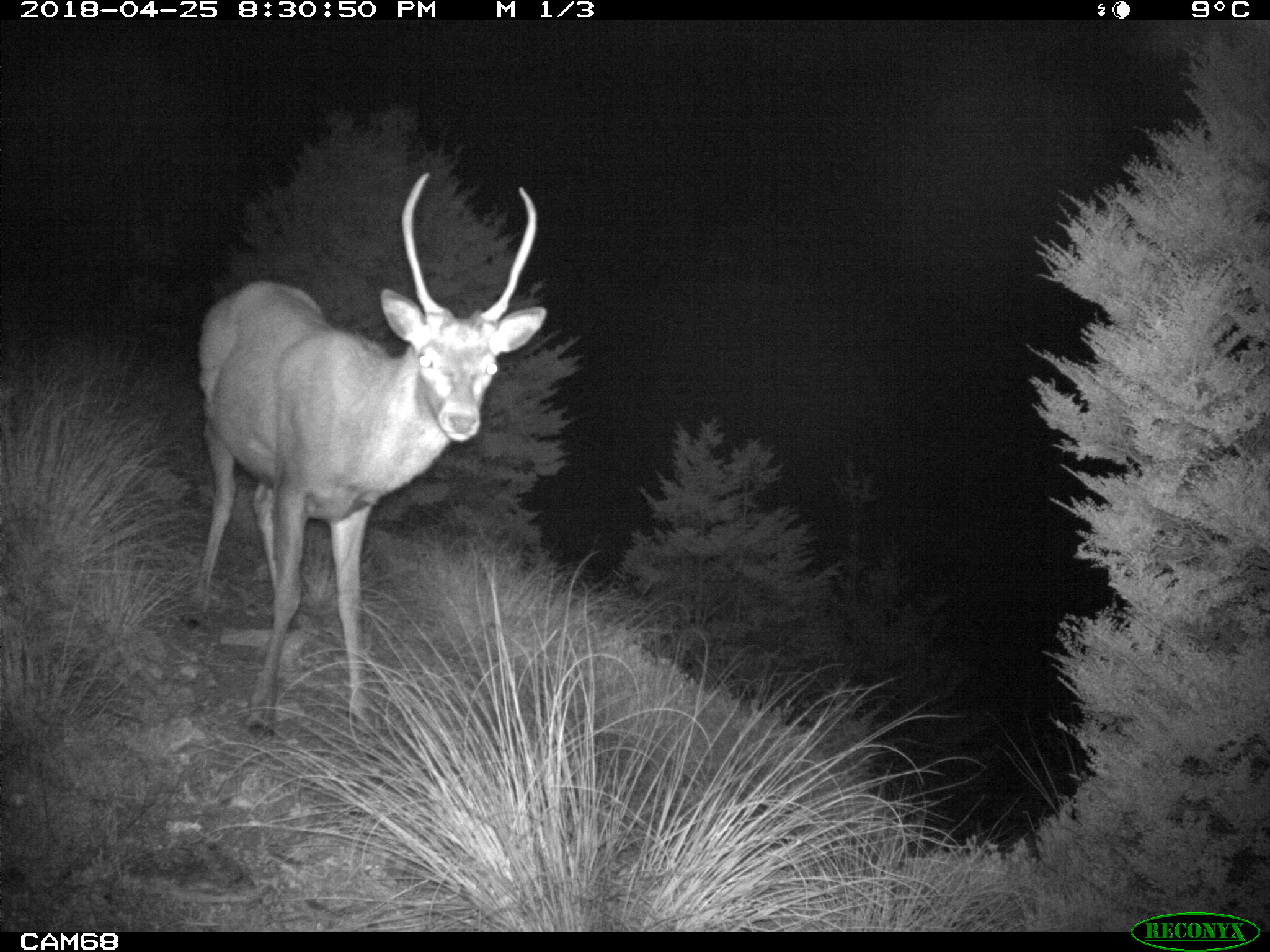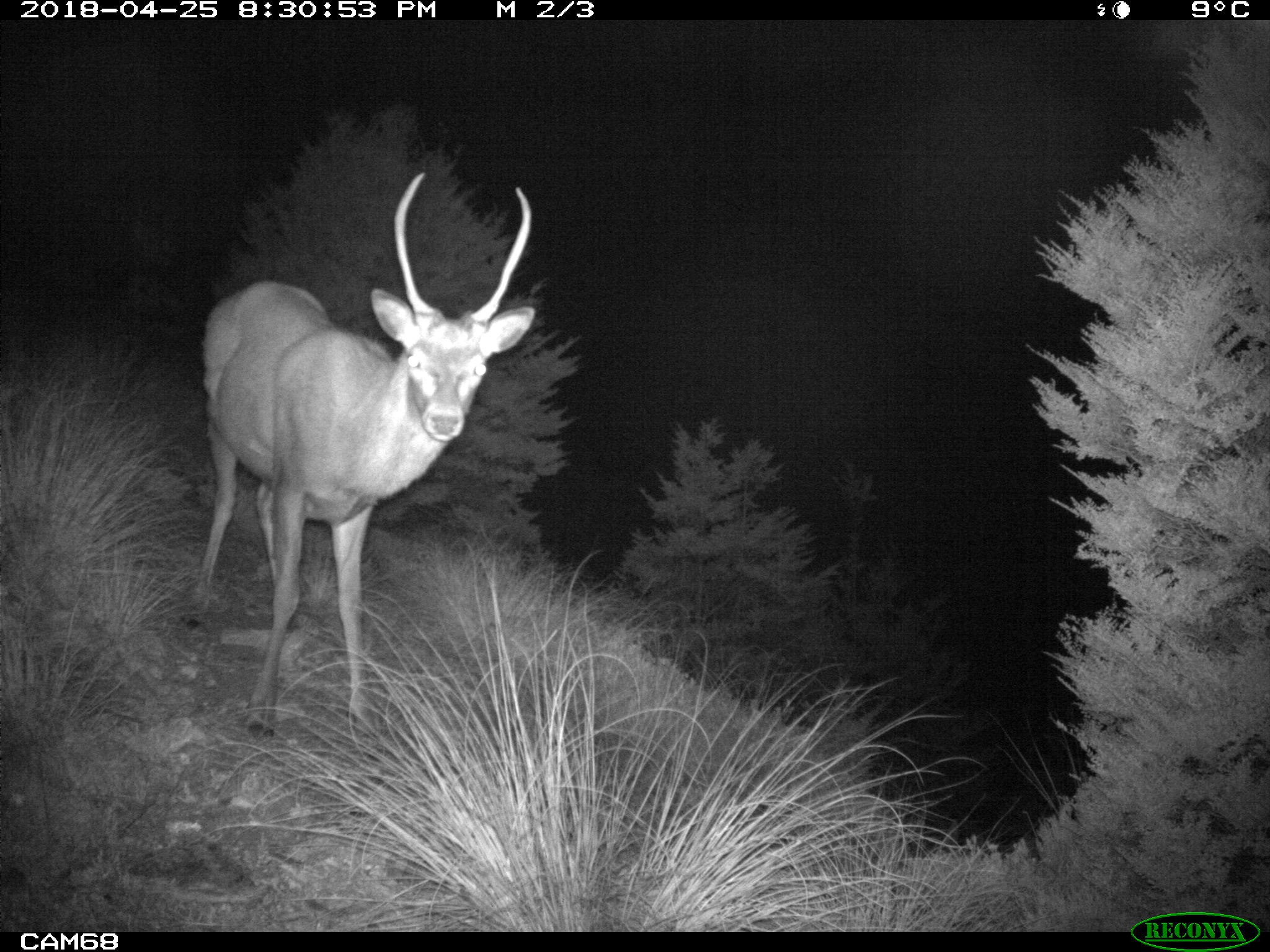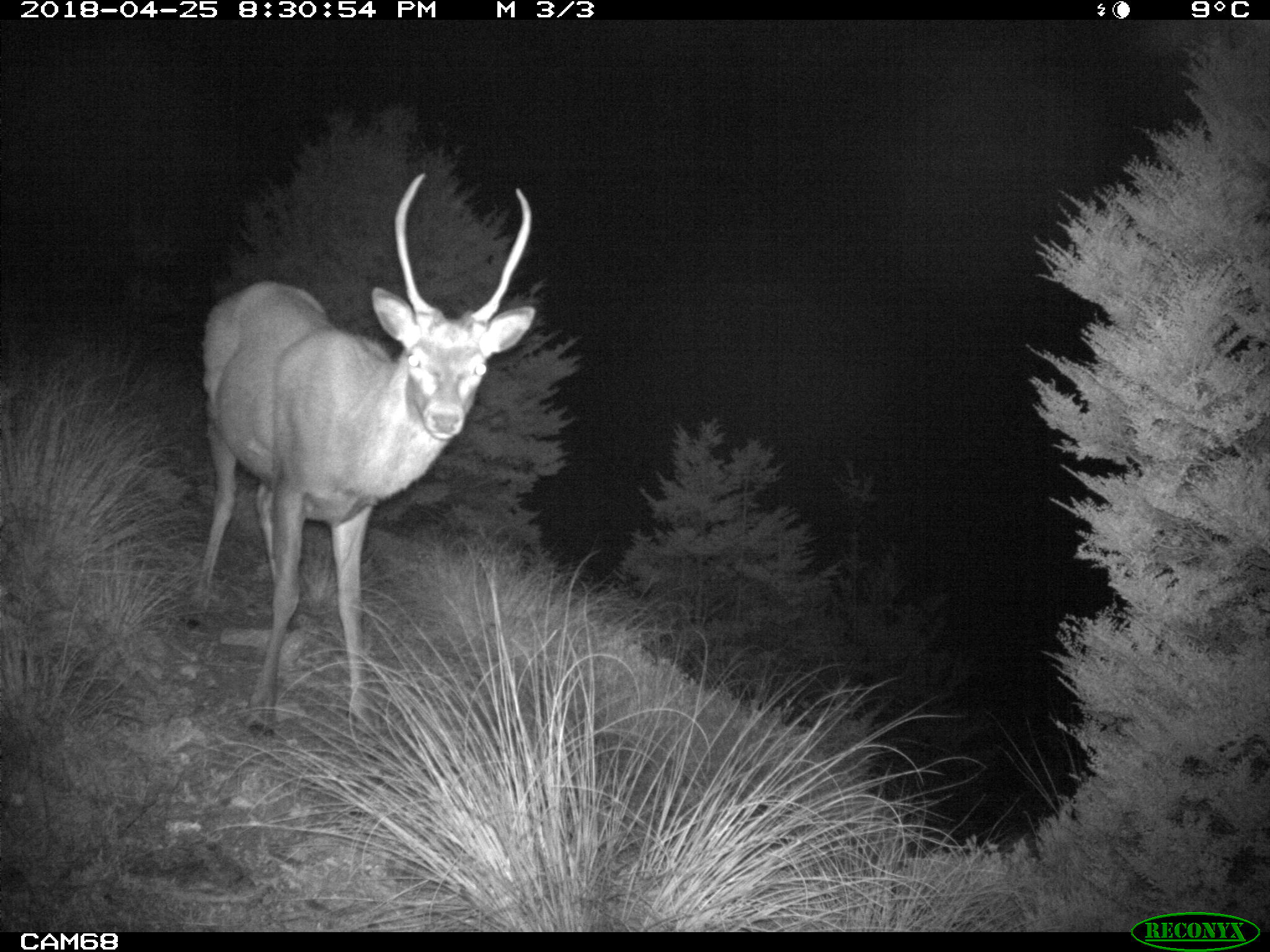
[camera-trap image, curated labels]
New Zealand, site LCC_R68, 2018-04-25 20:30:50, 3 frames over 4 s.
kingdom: Animalia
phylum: Chordata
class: Mammalia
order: Artiodactyla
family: Cervidae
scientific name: Cervidae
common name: deer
Deer (Cervidae).